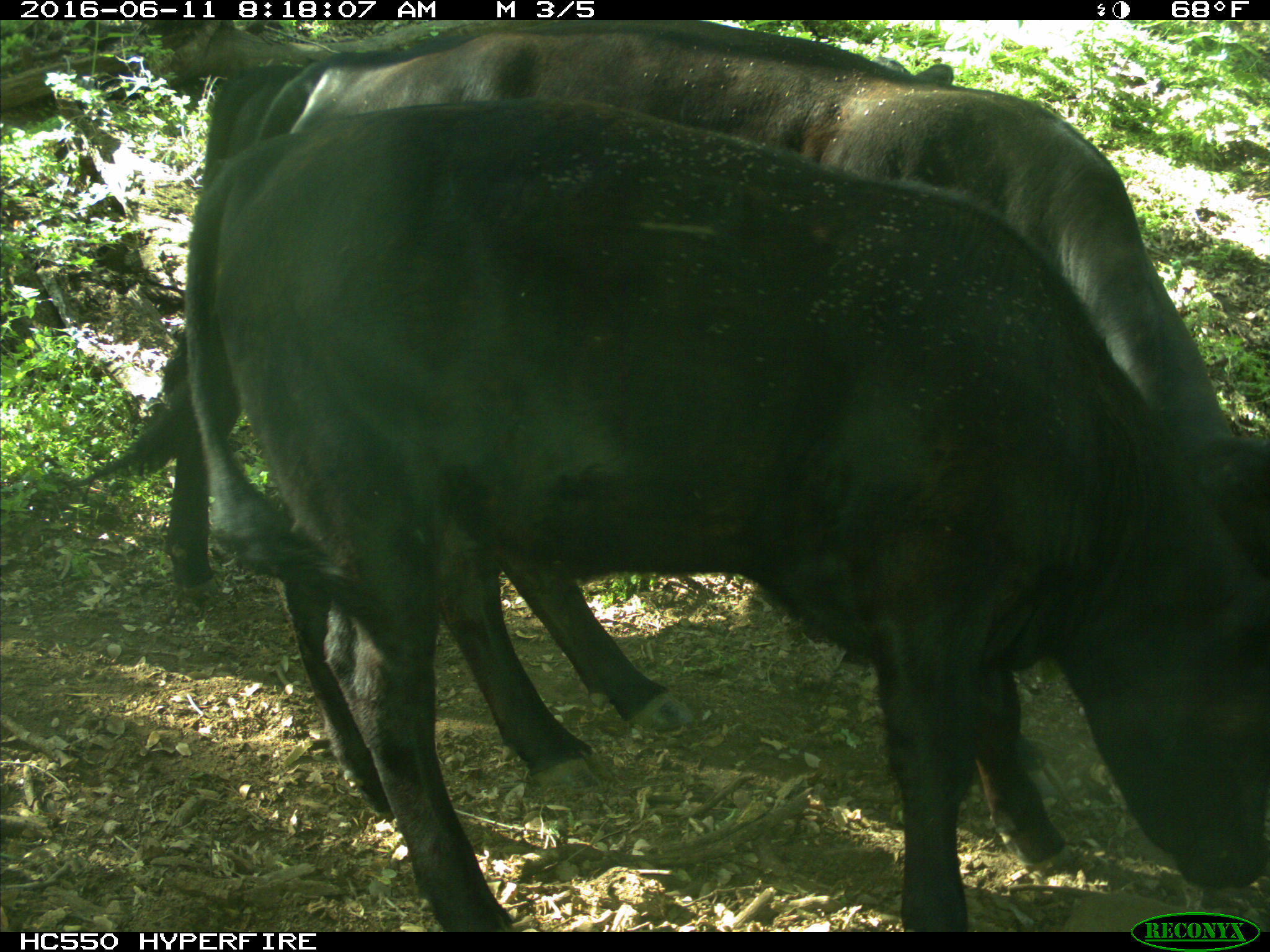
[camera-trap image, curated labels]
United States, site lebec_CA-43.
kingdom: Animalia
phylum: Chordata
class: Mammalia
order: Artiodactyla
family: Bovidae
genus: Bos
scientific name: Bos taurus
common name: domestic cow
Bos taurus (domestic cow).